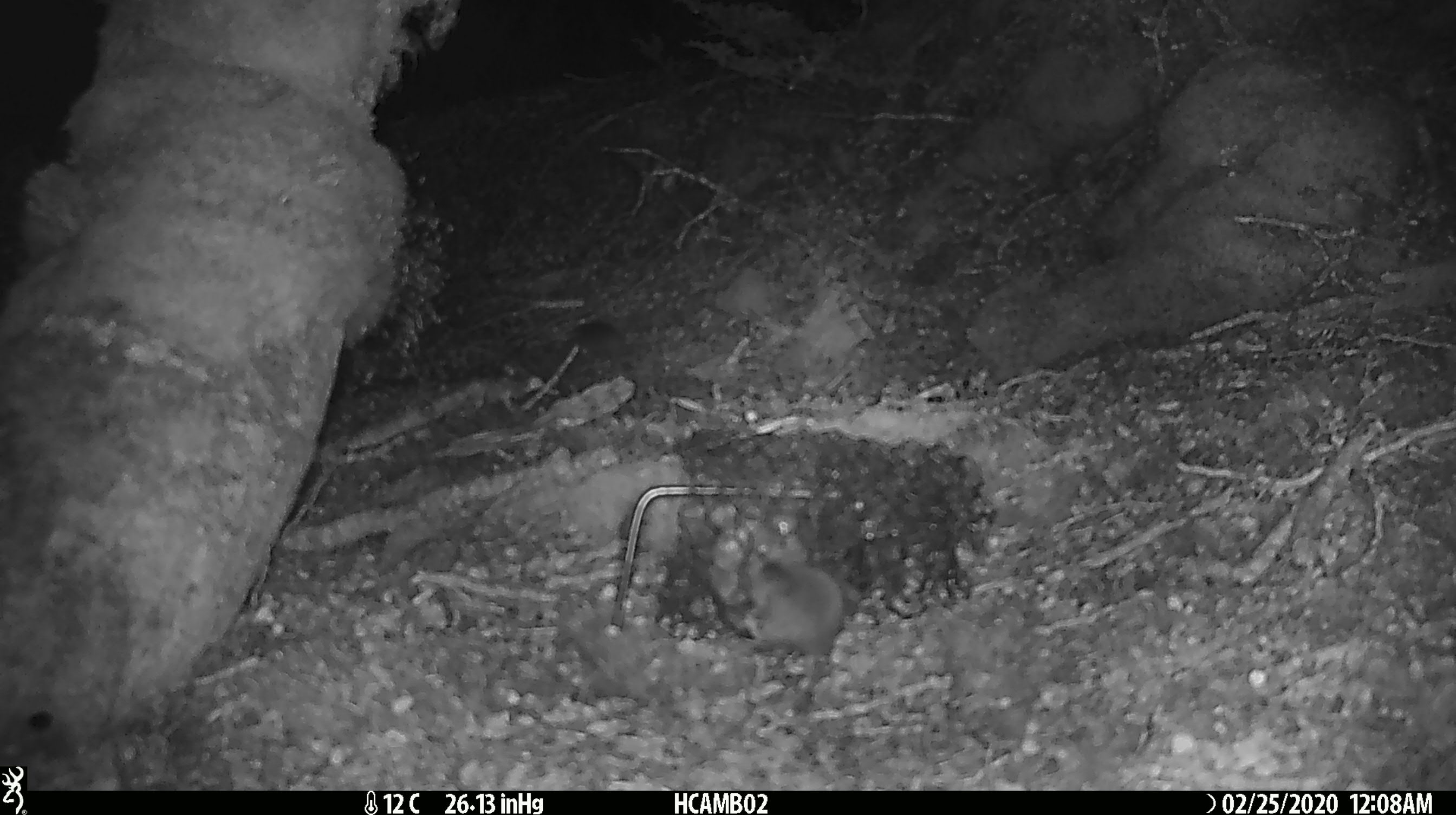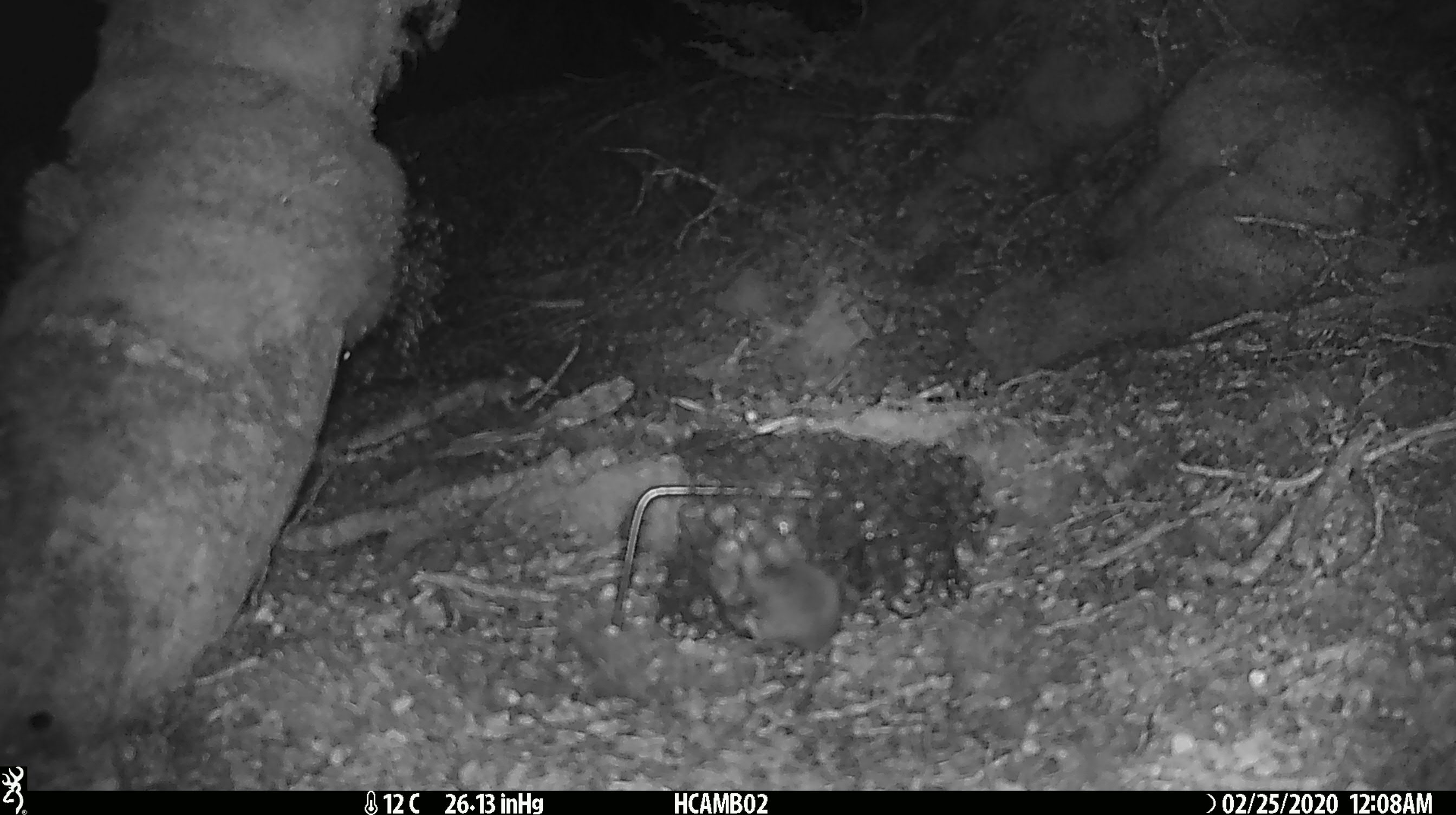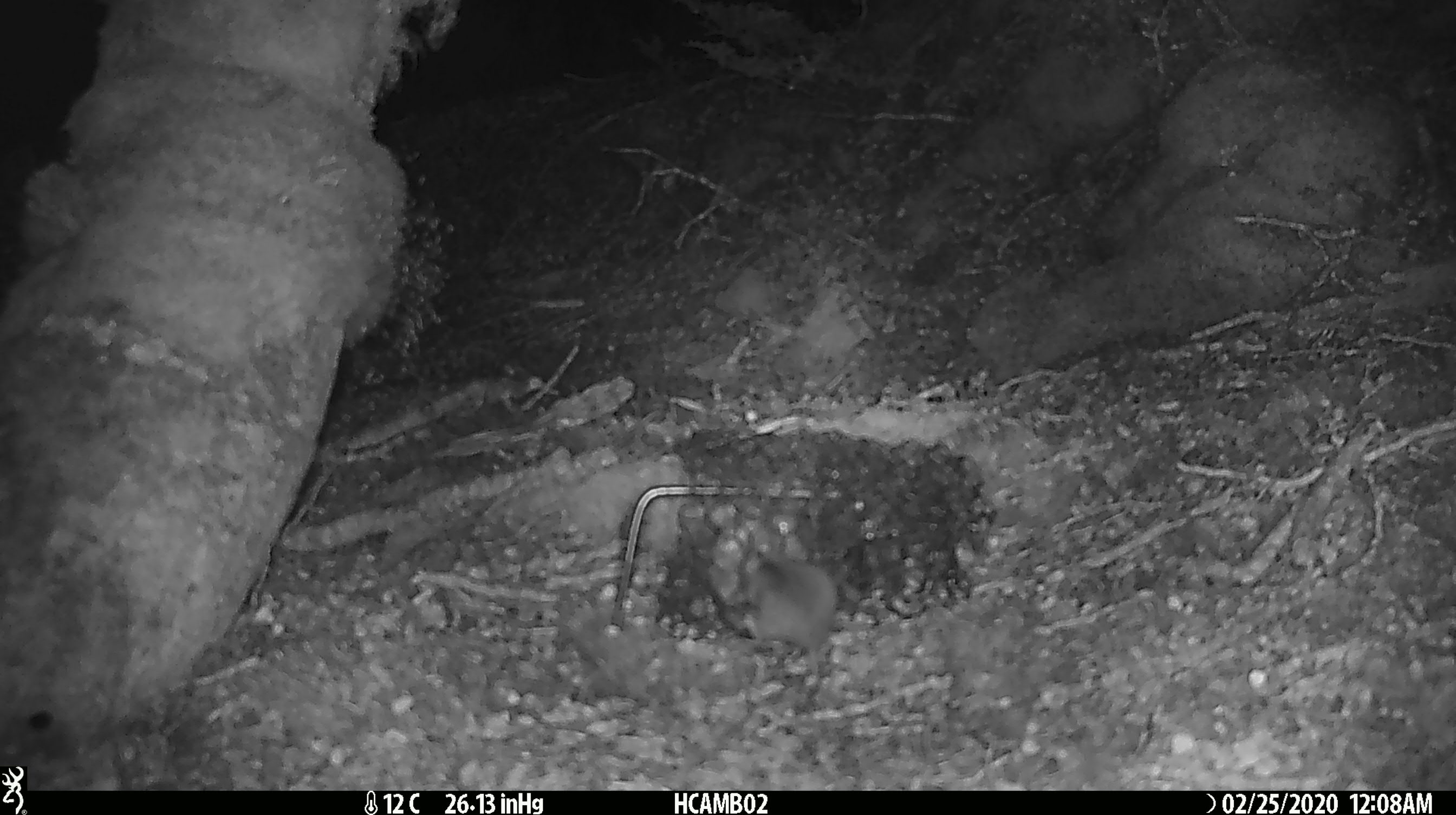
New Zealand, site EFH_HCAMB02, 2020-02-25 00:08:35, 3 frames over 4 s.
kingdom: Animalia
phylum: Chordata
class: Mammalia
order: Rodentia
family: Muridae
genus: Mus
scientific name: Mus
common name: mouse